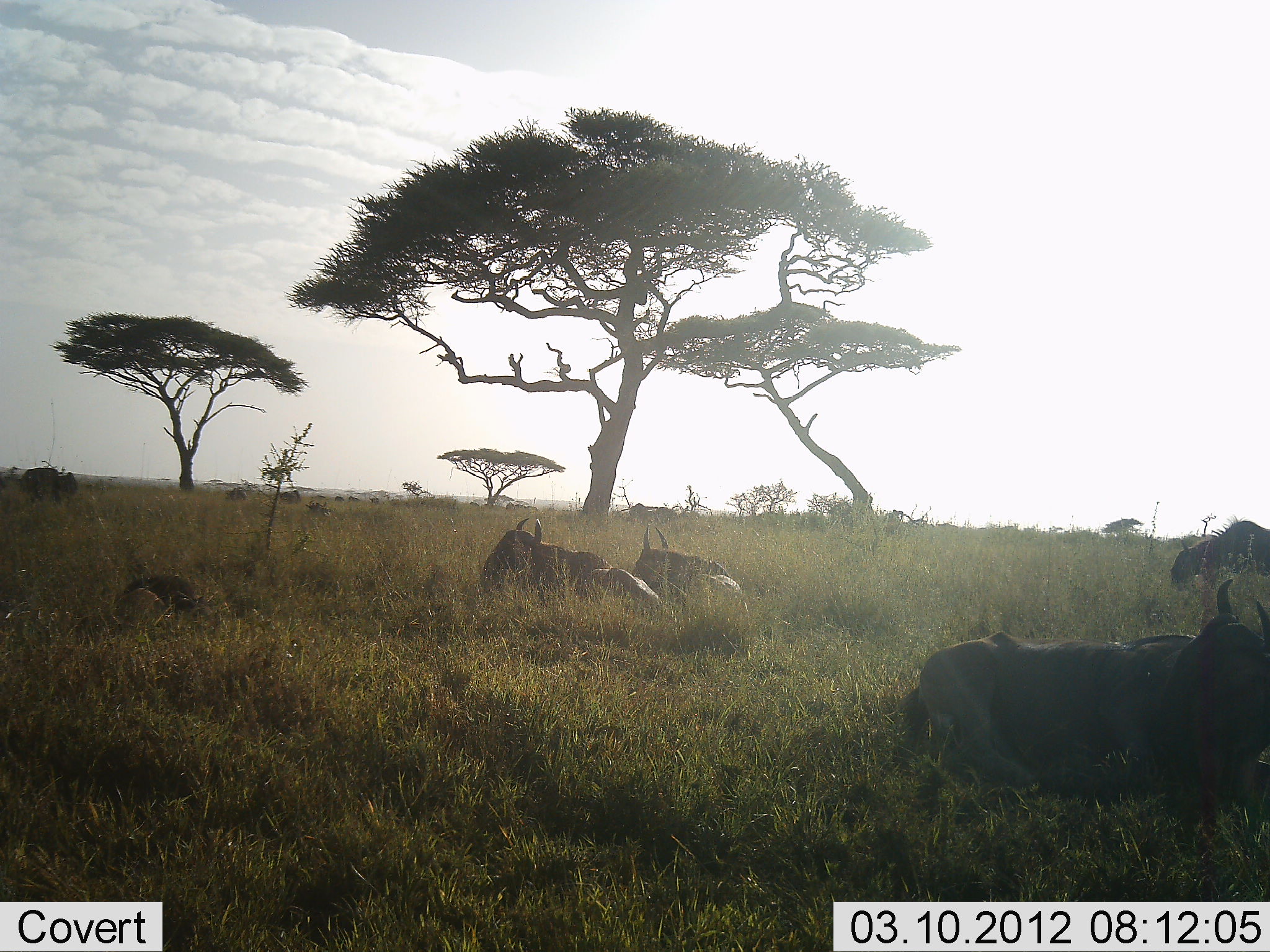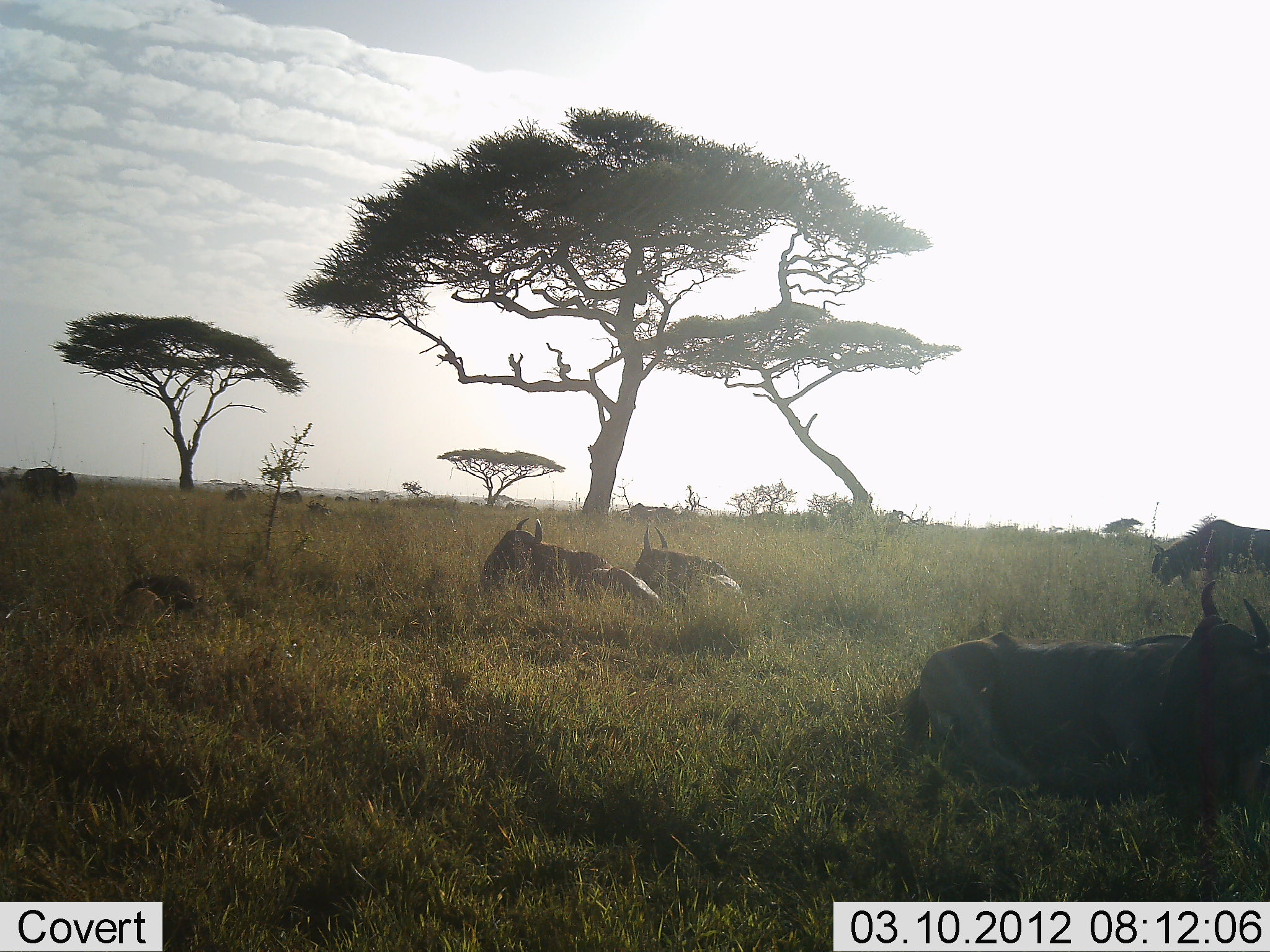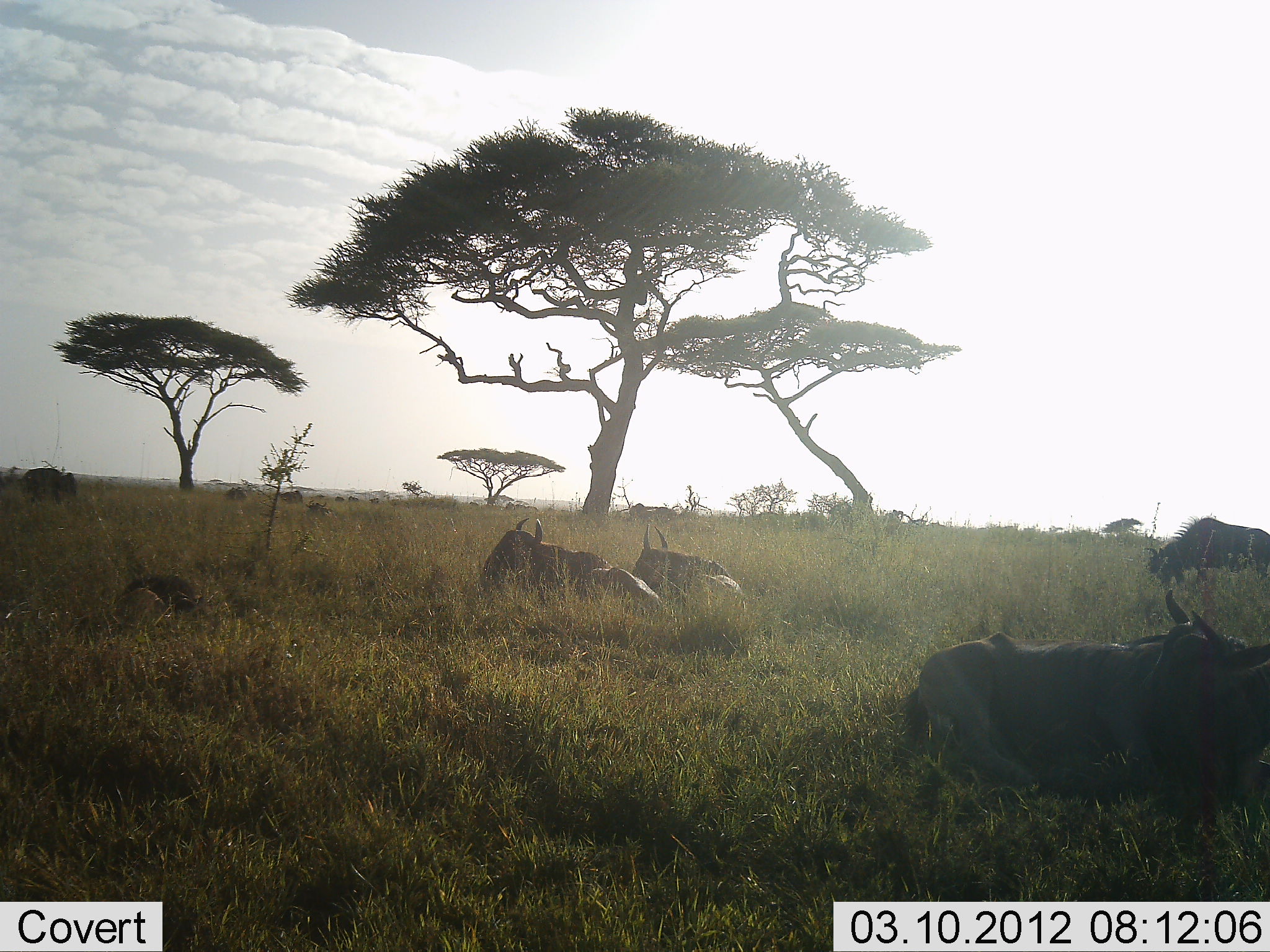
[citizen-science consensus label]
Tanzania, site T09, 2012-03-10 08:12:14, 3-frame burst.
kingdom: Animalia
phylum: Chordata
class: Mammalia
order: Artiodactyla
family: Bovidae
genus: Connochaetes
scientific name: Connochaetes taurinus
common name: blue wildebeest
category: wildebeest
Wildebeest (blue wildebeest) (Connochaetes taurinus), count 6. Behavior (volunteer vote fractions): standing 20%, resting 100%, moving 33%, interacting 0%. Young present (vote fraction): 7%. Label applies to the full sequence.